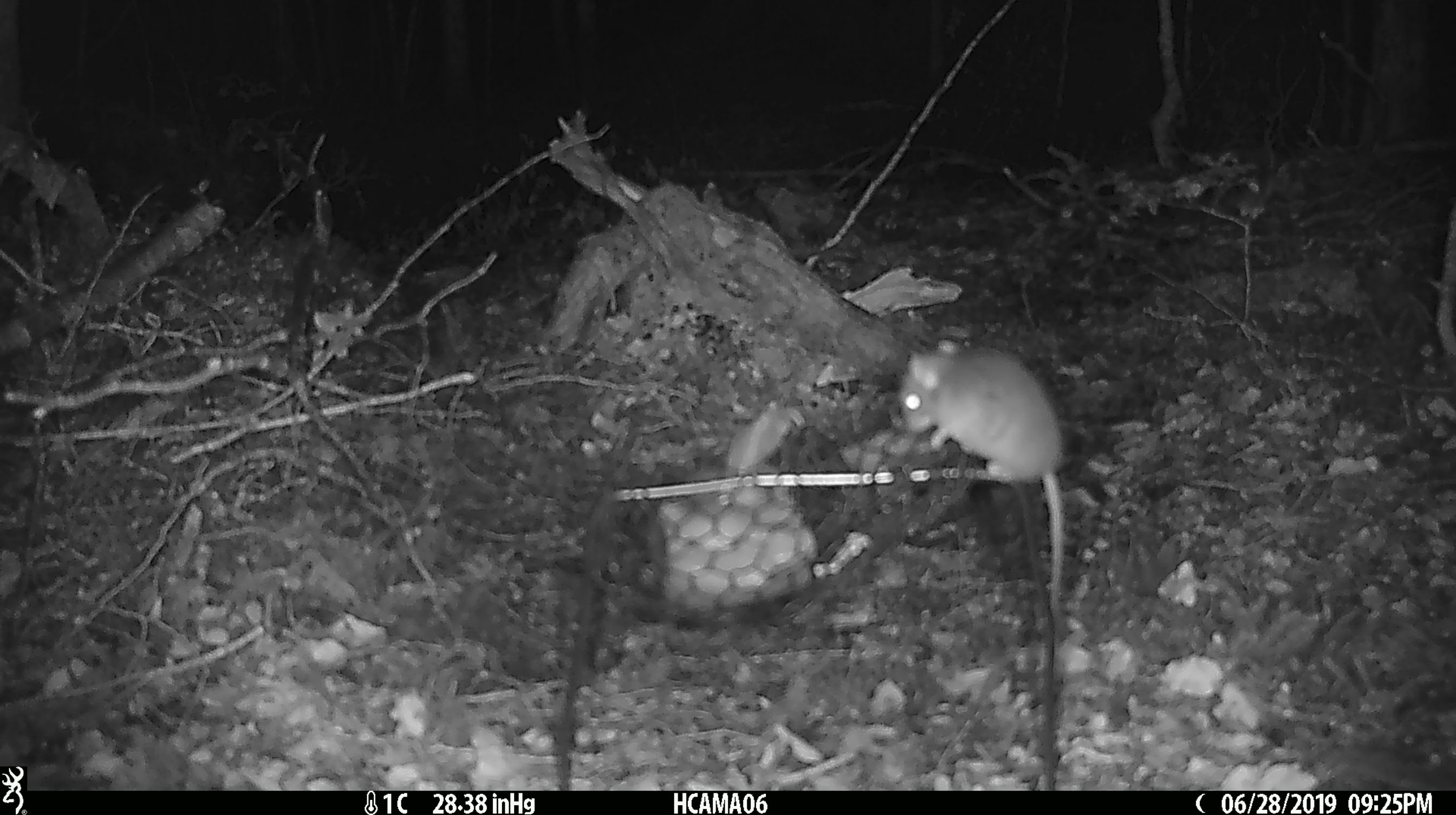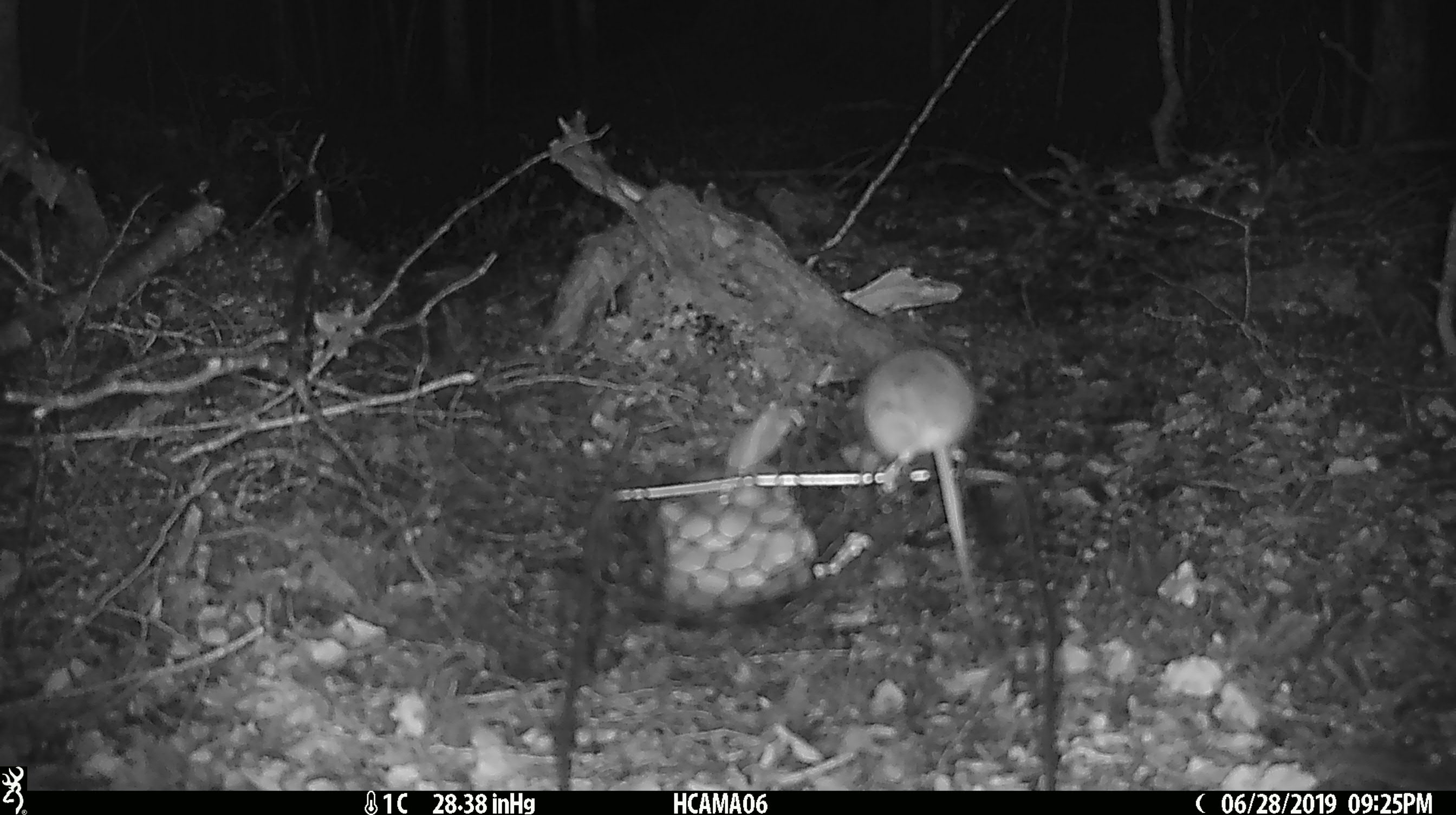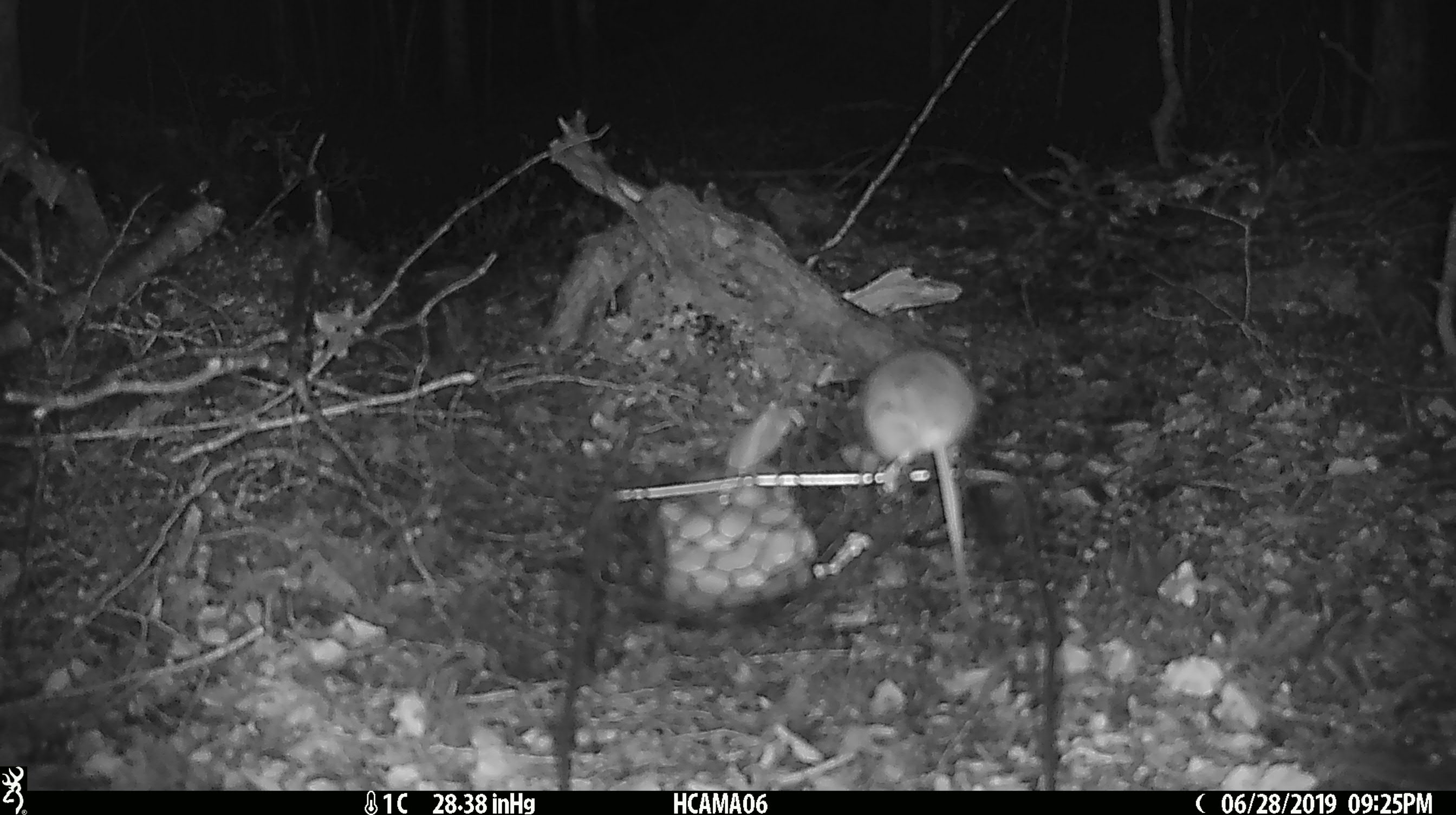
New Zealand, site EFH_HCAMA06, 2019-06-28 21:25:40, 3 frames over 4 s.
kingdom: Animalia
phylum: Chordata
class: Mammalia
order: Rodentia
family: Muridae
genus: Mus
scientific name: Mus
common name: mouse